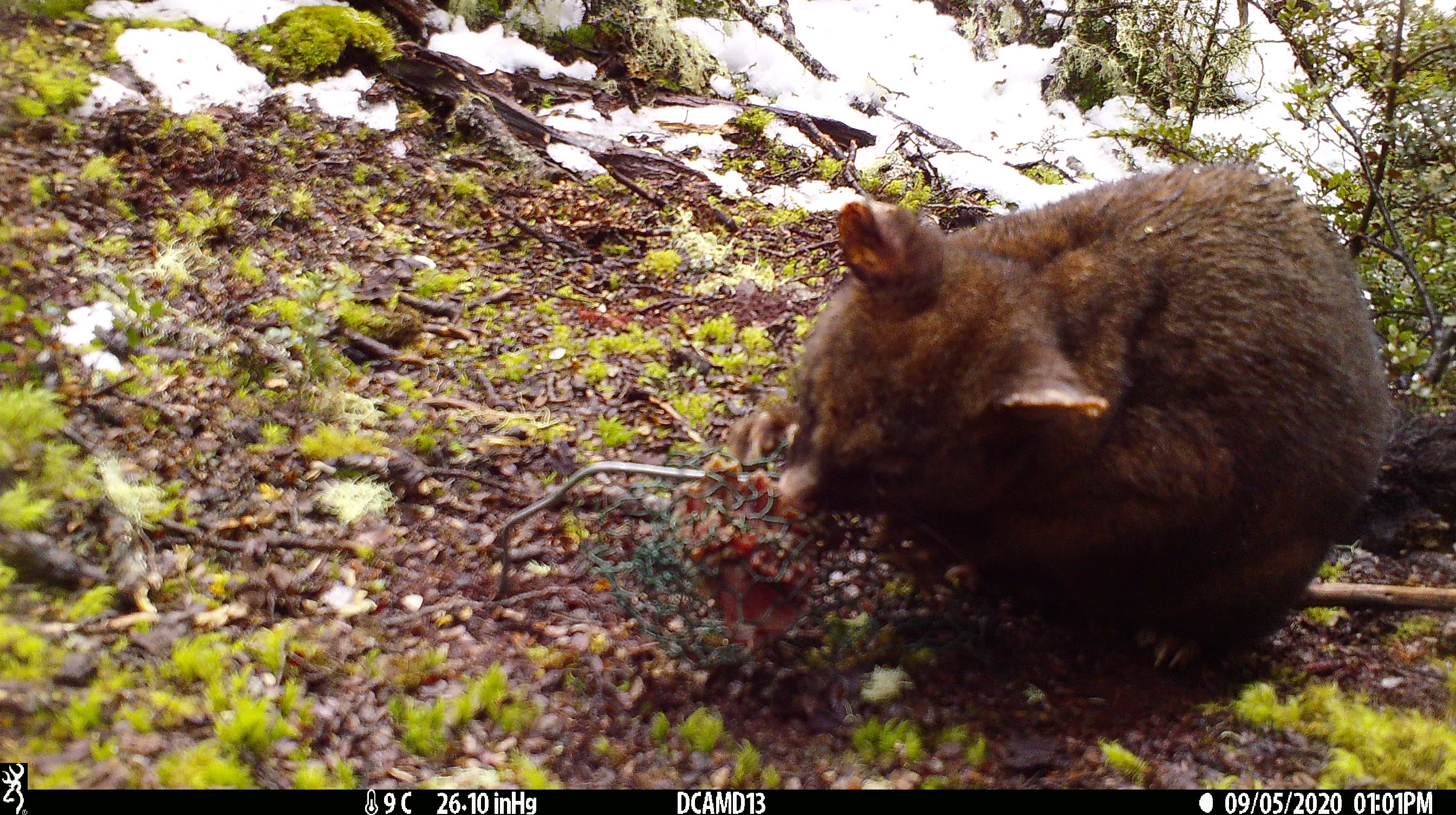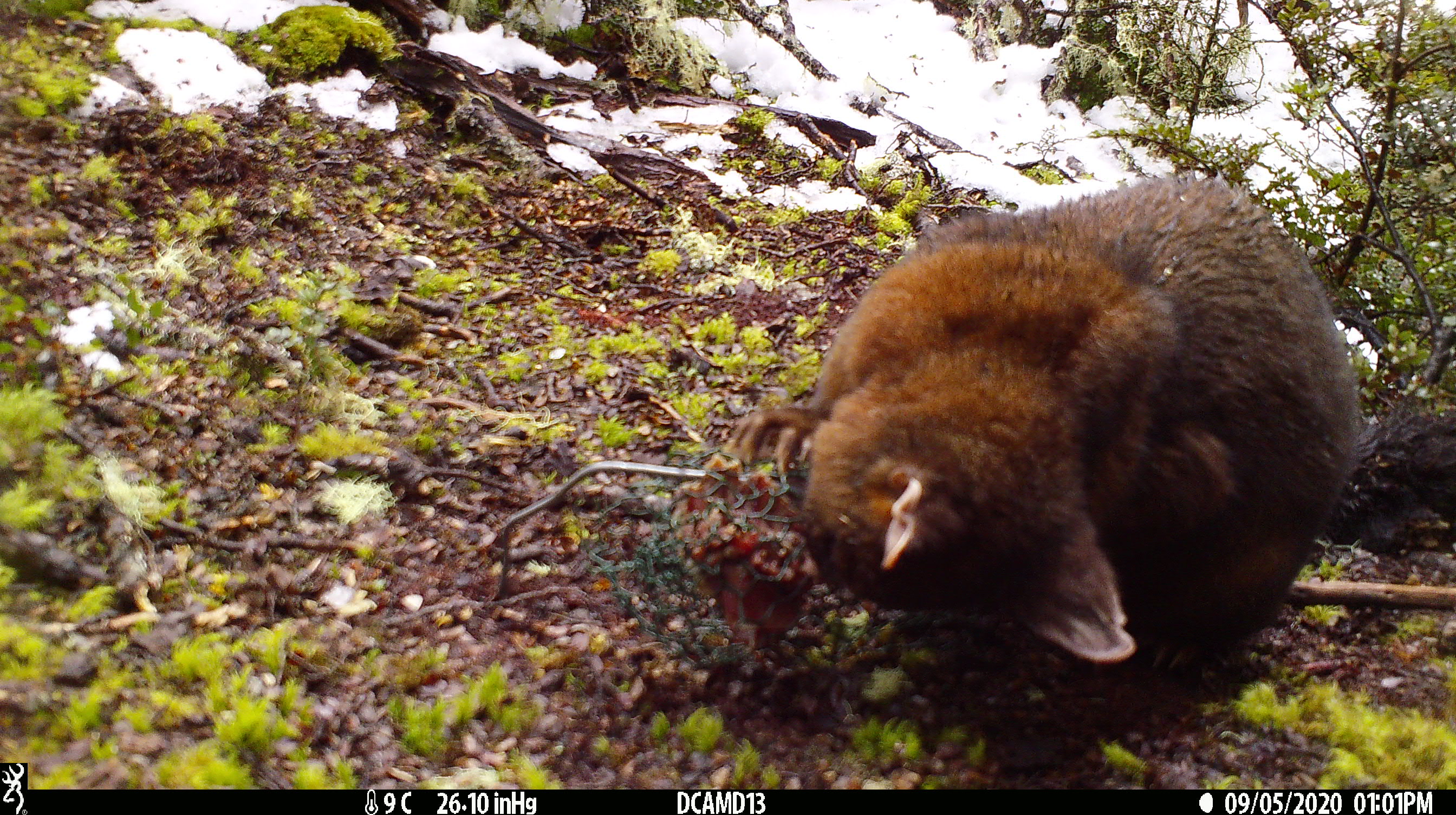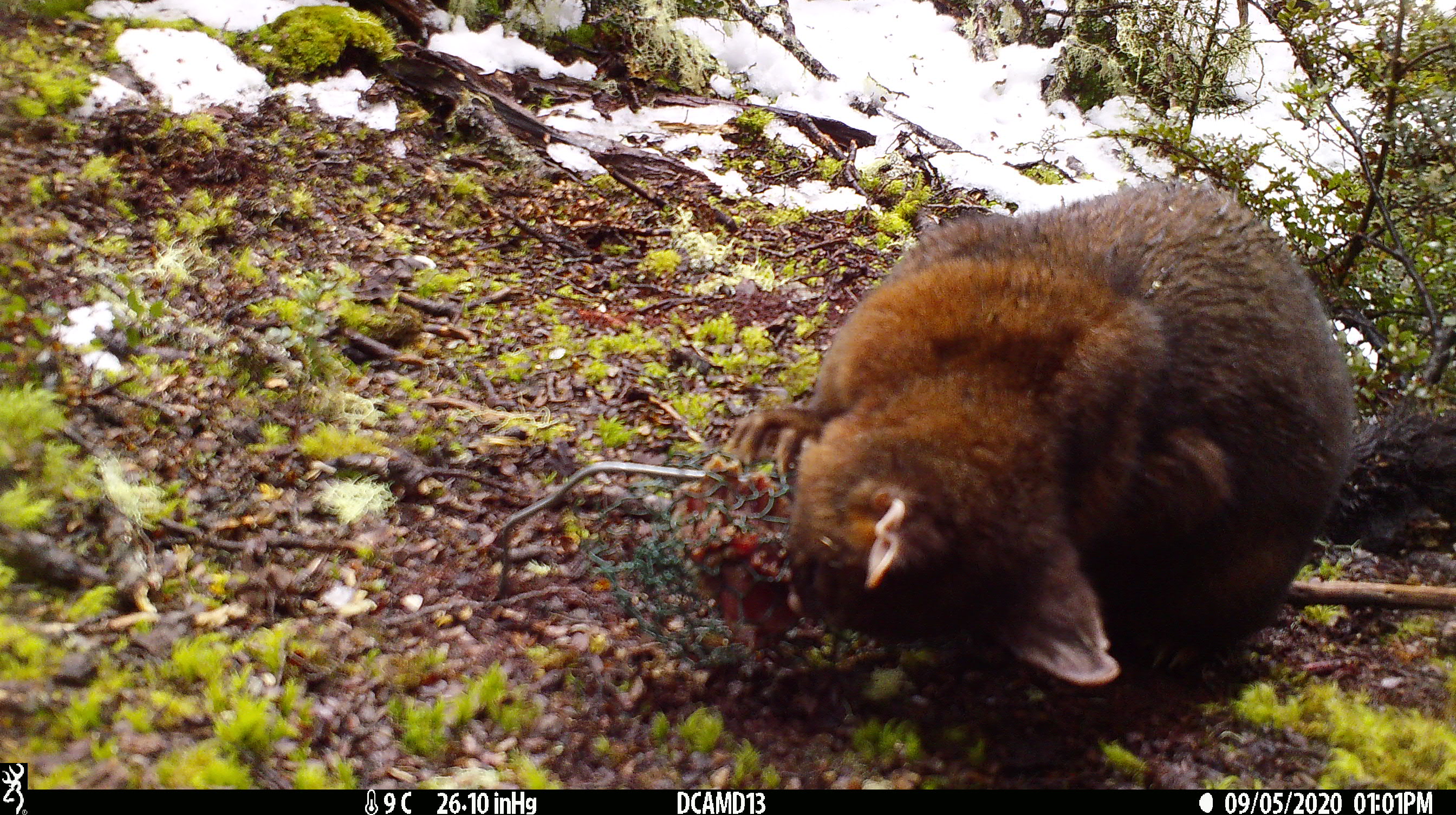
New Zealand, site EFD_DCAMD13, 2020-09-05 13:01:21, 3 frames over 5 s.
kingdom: Animalia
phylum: Chordata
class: Mammalia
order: Diprotodontia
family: Phalangeridae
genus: Trichosurus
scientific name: Trichosurus vulpecula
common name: common brushtail possum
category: possum